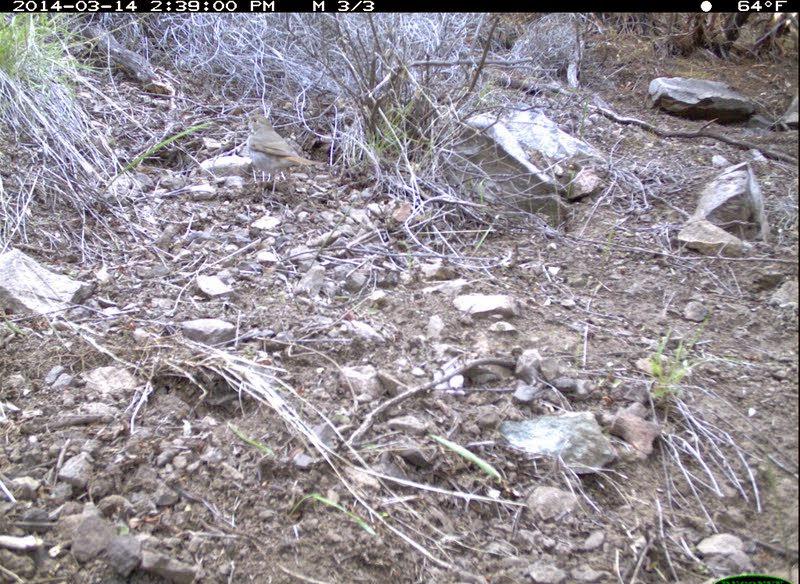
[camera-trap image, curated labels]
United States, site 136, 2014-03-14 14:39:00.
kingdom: Animalia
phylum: Chordata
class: Aves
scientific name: Aves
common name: bird